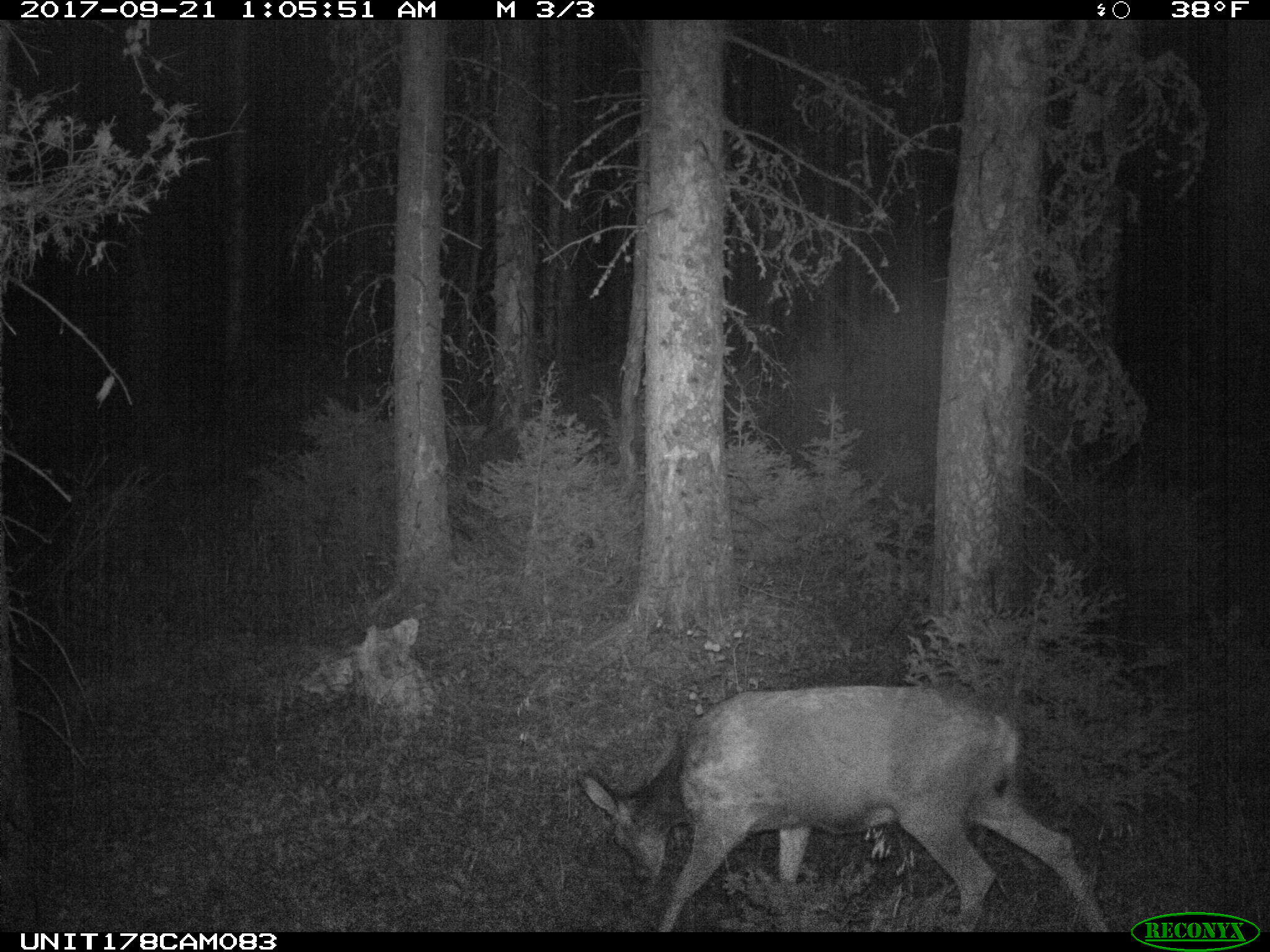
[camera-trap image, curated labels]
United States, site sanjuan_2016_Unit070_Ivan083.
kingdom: Animalia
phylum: Chordata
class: Mammalia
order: Artiodactyla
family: Cervidae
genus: Odocoileus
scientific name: Odocoileus hemionus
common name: mule deer